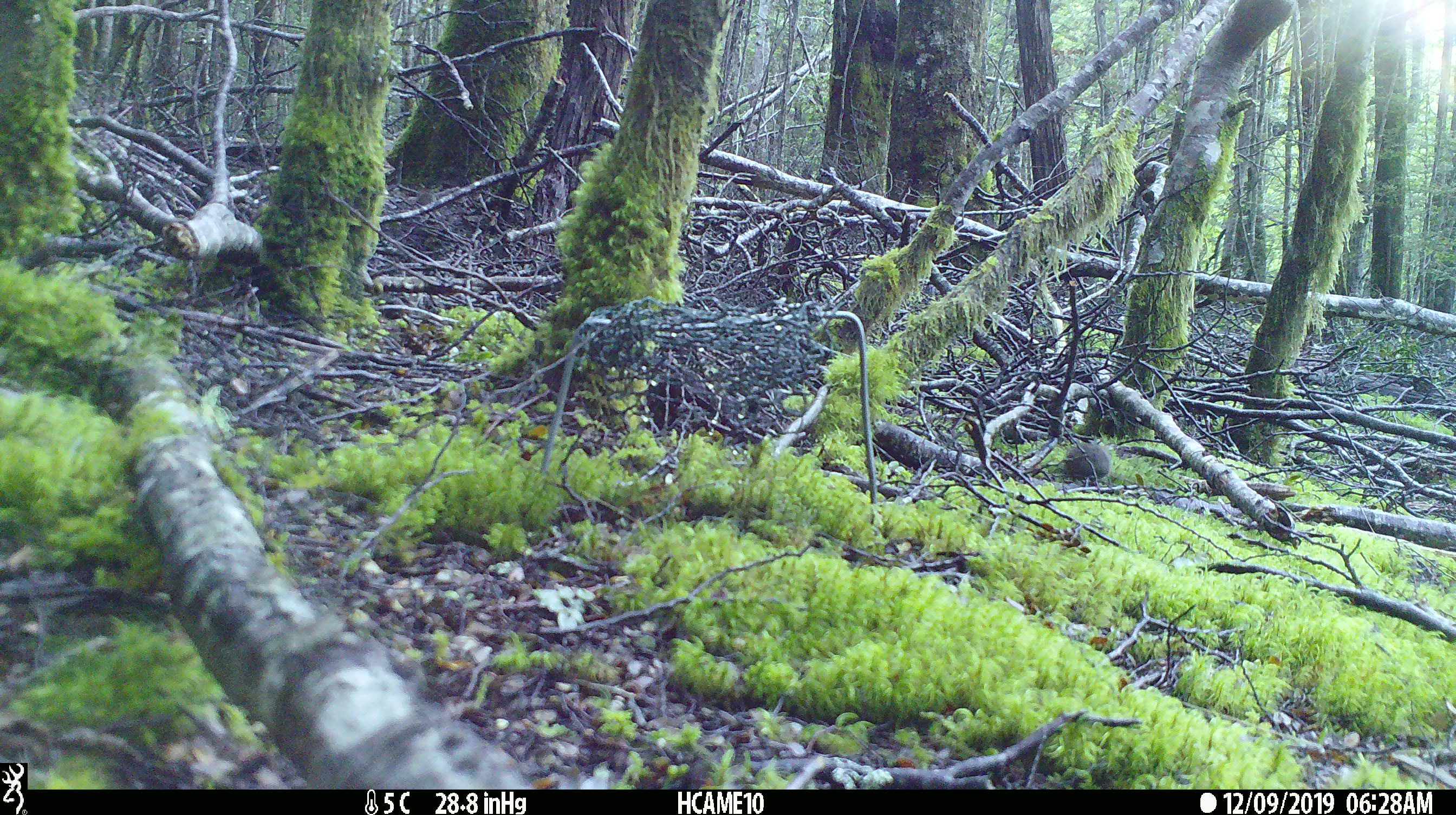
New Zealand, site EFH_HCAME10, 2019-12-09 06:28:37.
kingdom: Animalia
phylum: Chordata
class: Mammalia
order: Rodentia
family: Muridae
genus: Mus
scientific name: Mus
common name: mouse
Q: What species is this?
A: Mouse (Mus).